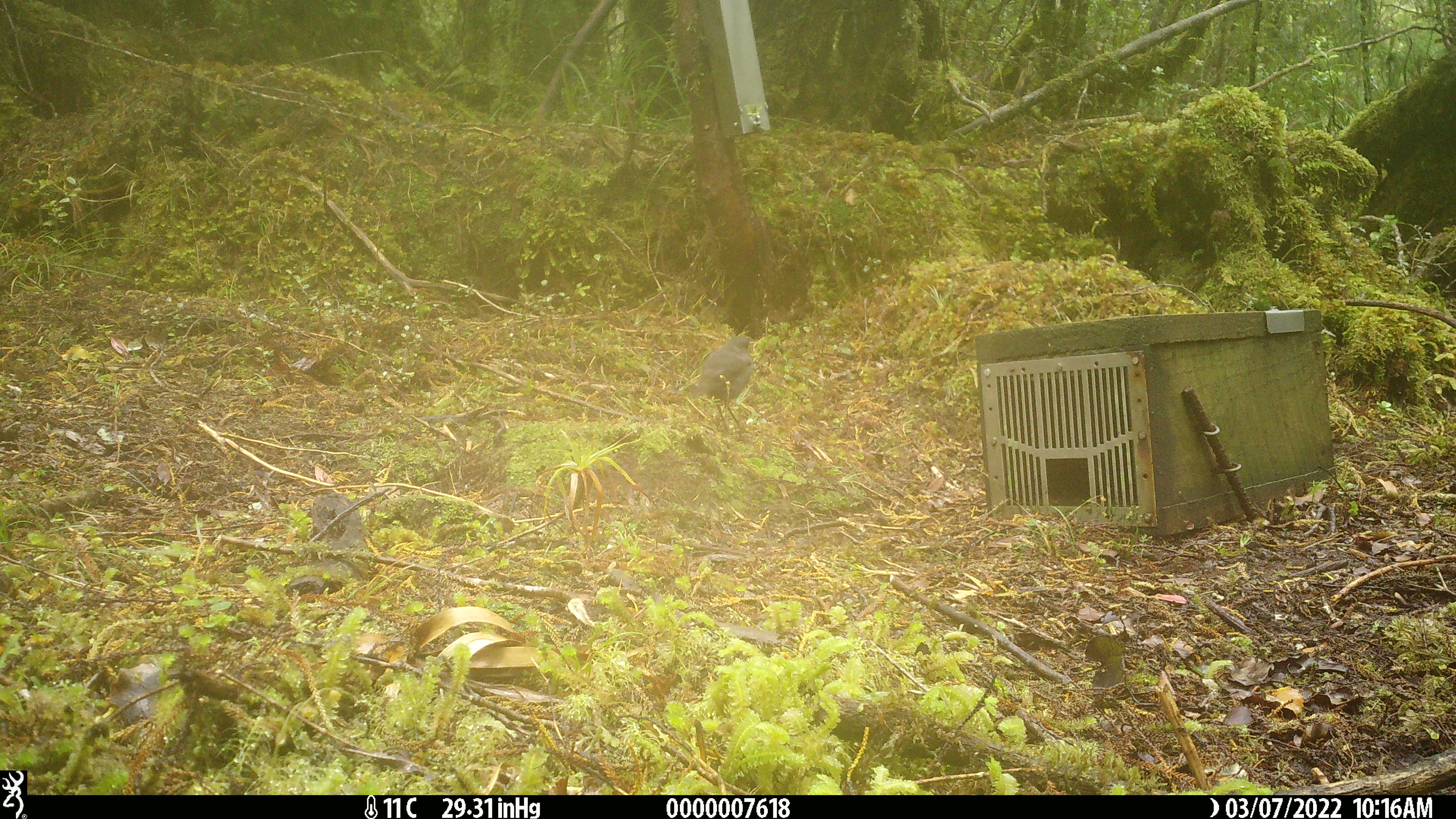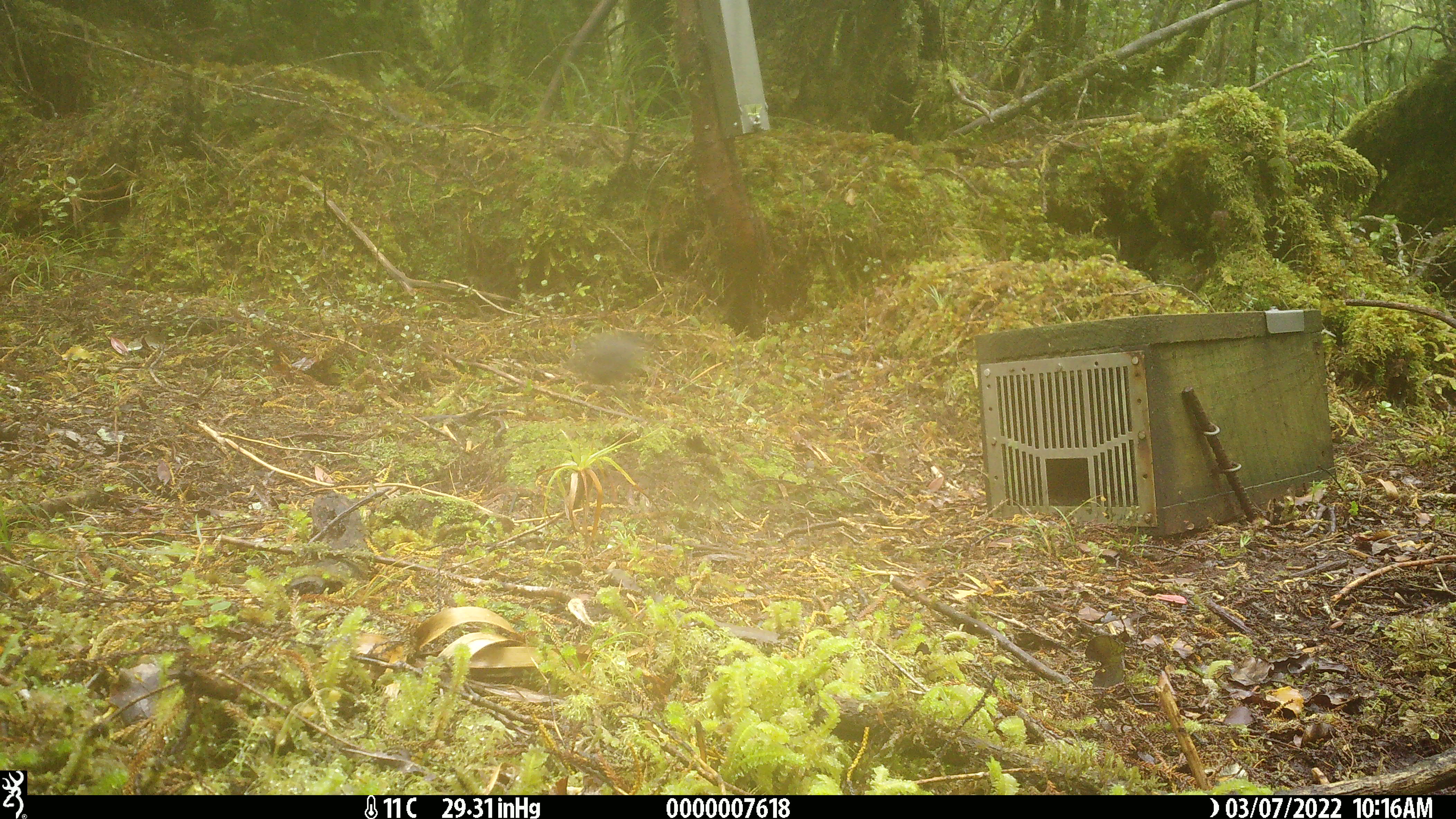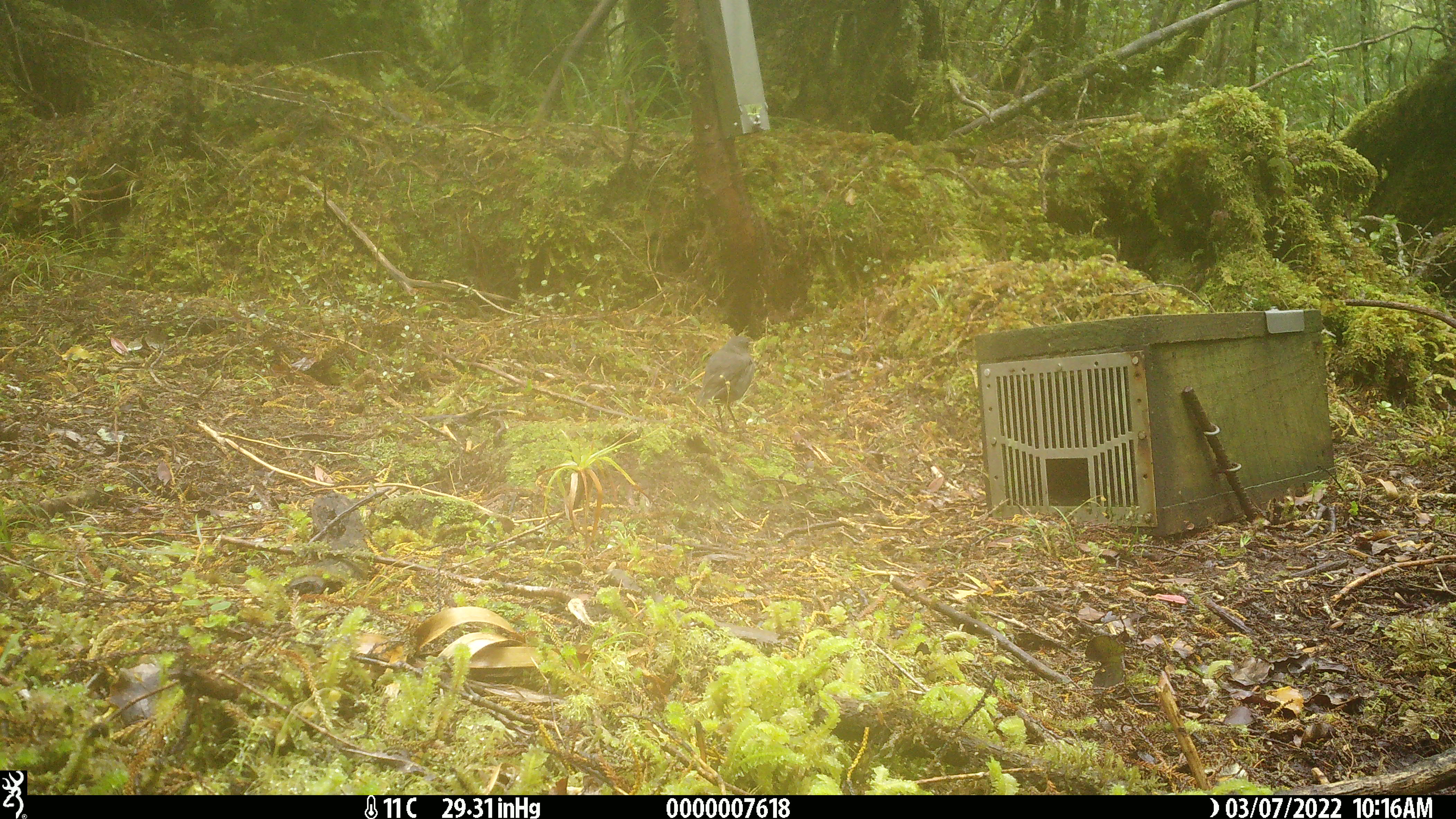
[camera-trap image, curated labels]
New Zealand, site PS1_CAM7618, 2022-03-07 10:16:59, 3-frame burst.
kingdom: Animalia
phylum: Chordata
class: Aves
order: Passeriformes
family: Petroicidae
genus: Petroica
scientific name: Petroica australis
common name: new zealand robin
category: robin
Robin (new zealand robin) (Petroica australis).